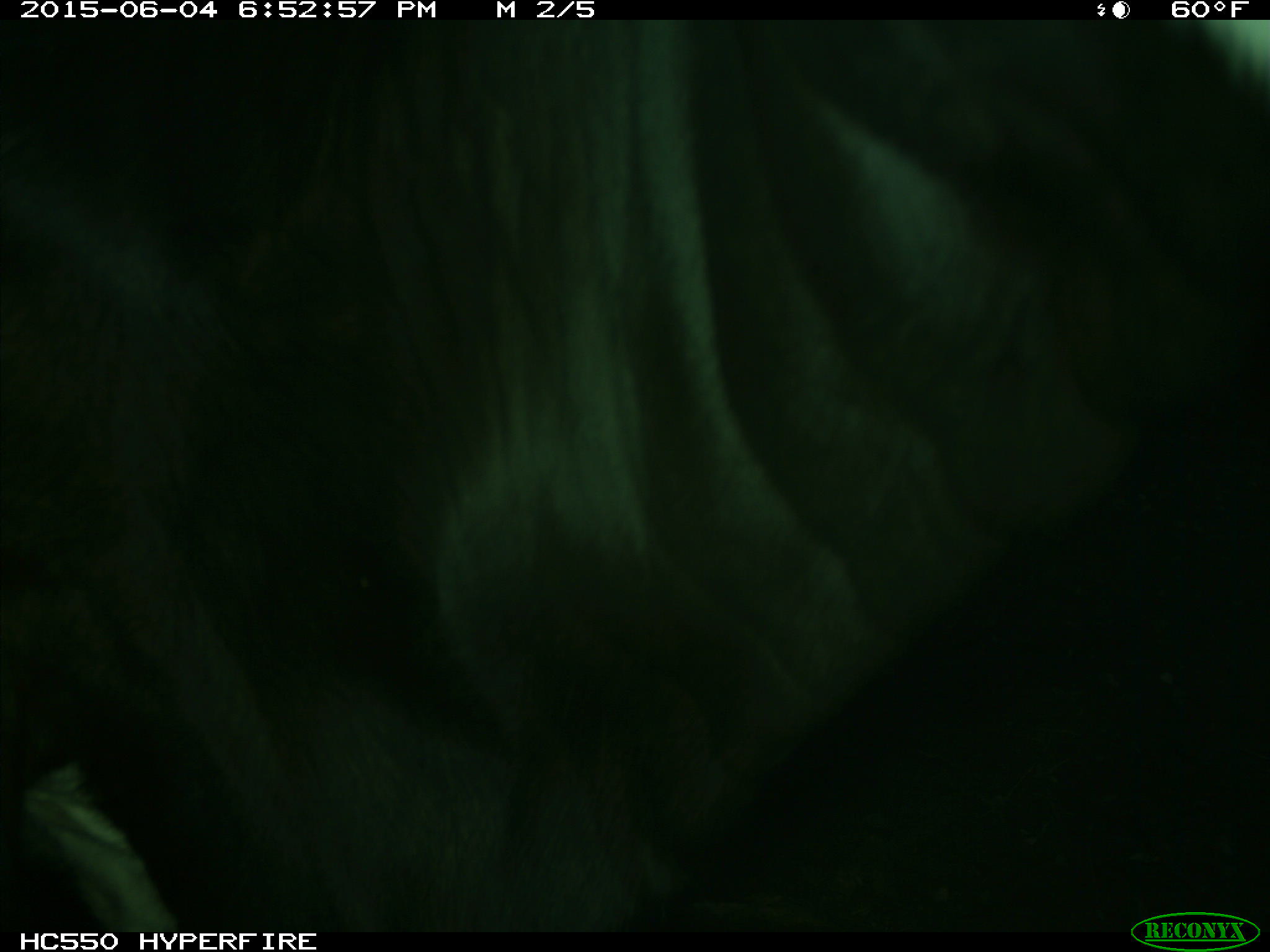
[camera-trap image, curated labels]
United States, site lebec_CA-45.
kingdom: Animalia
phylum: Chordata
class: Mammalia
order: Artiodactyla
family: Bovidae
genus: Bos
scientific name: Bos taurus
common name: domestic cow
Bos taurus (domestic cow).